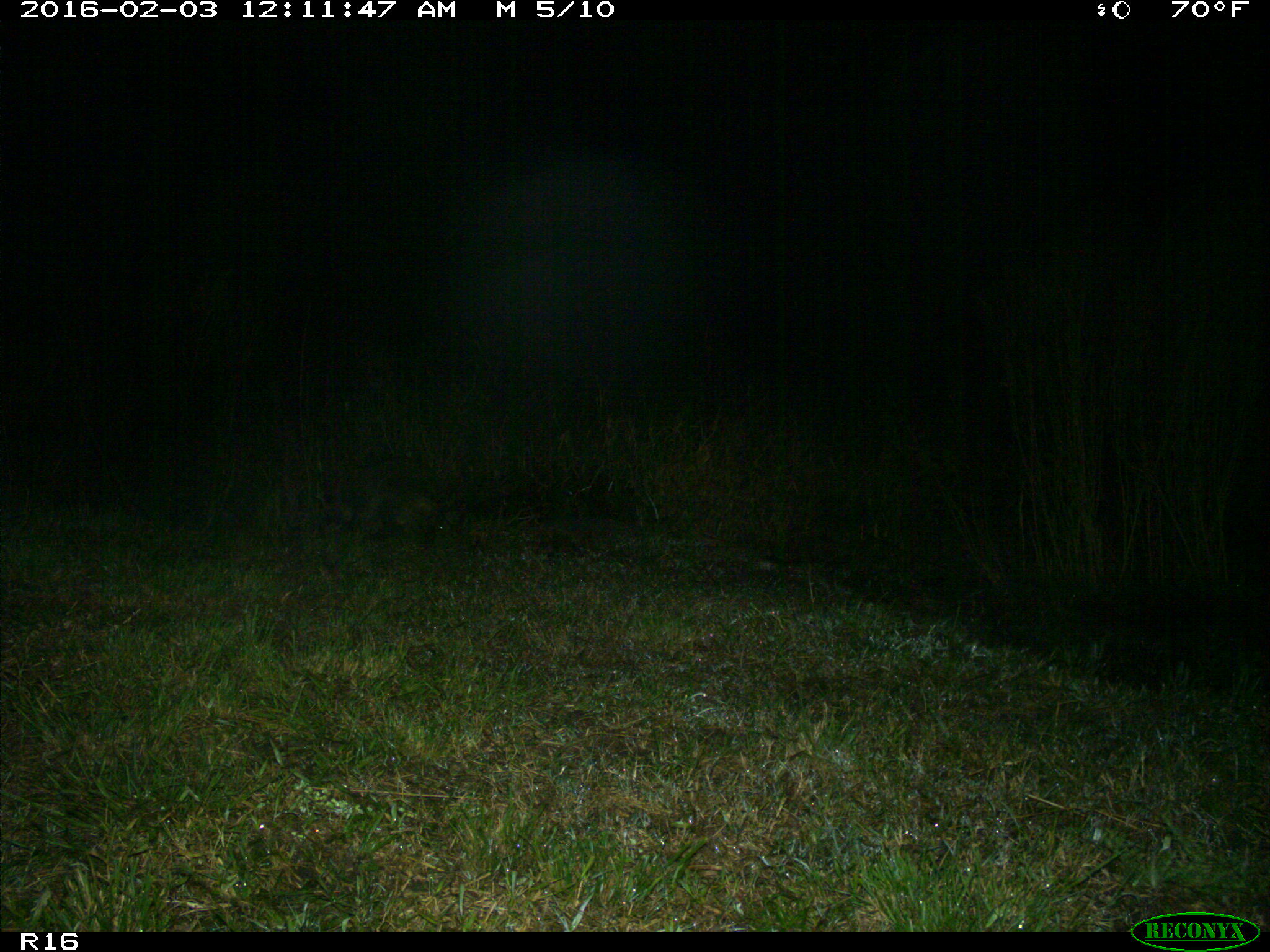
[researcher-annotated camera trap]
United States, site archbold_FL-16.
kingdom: Animalia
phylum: Chordata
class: Mammalia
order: Carnivora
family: Procyonidae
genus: Procyon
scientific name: Procyon lotor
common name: common raccoon